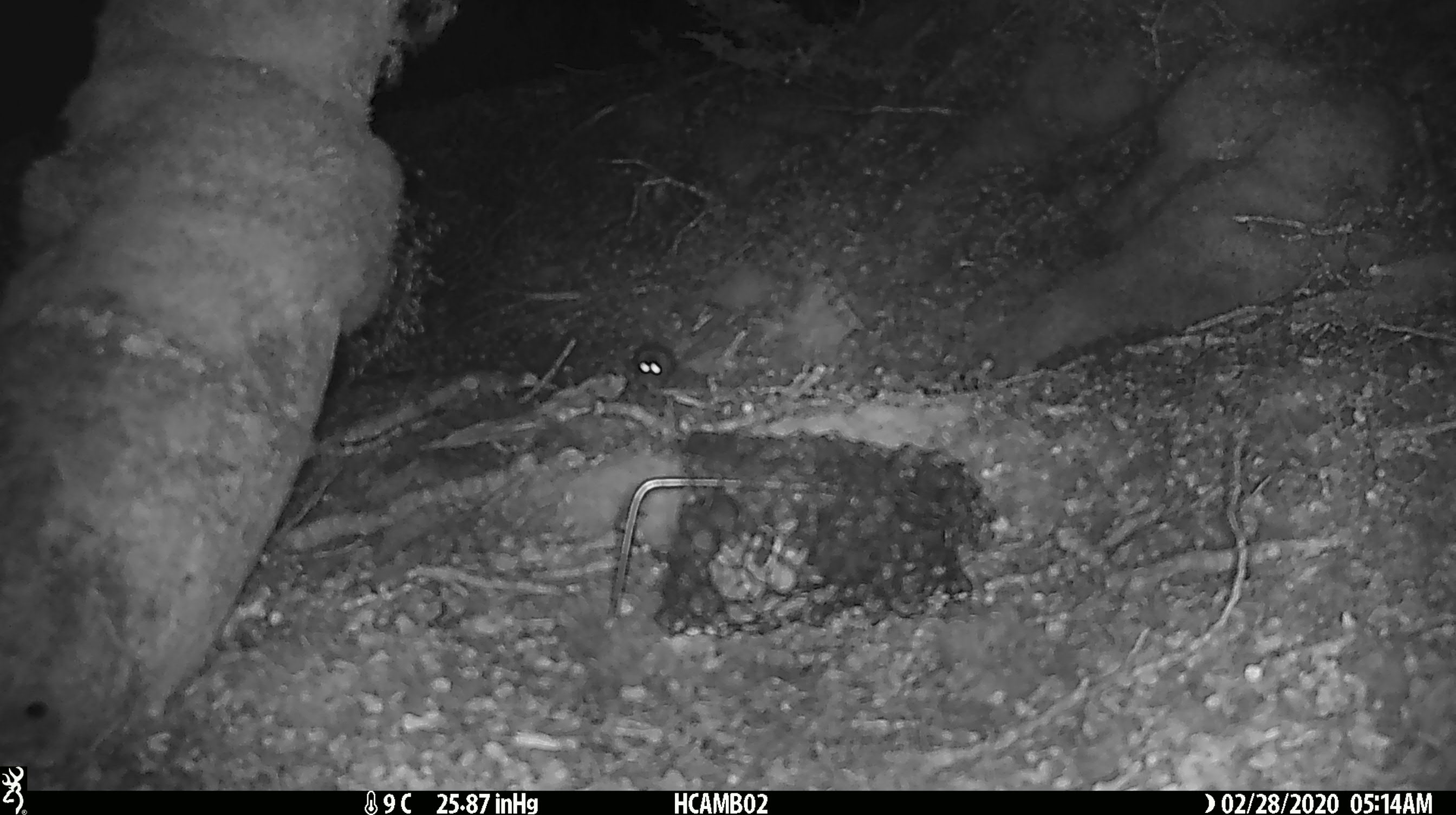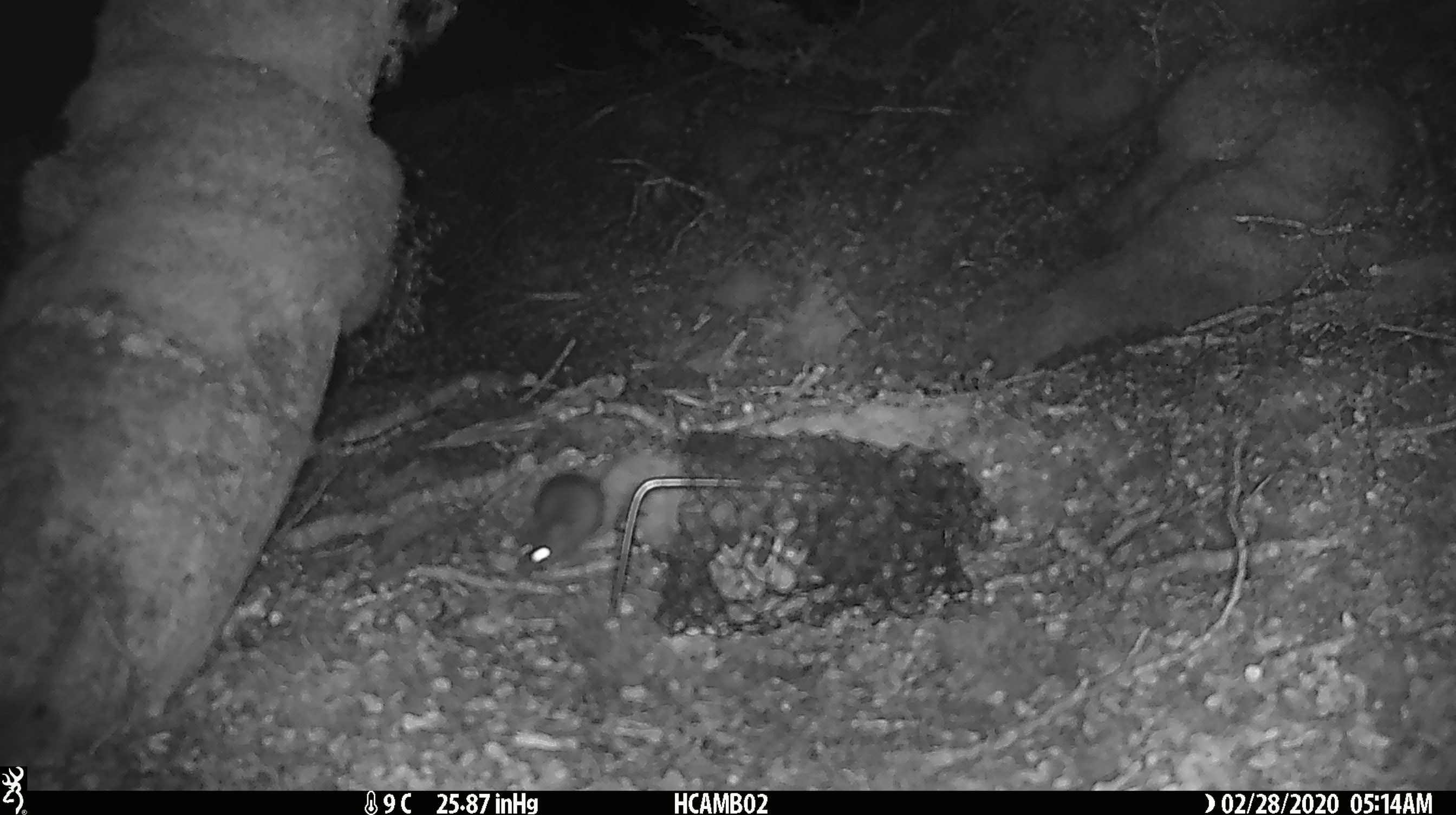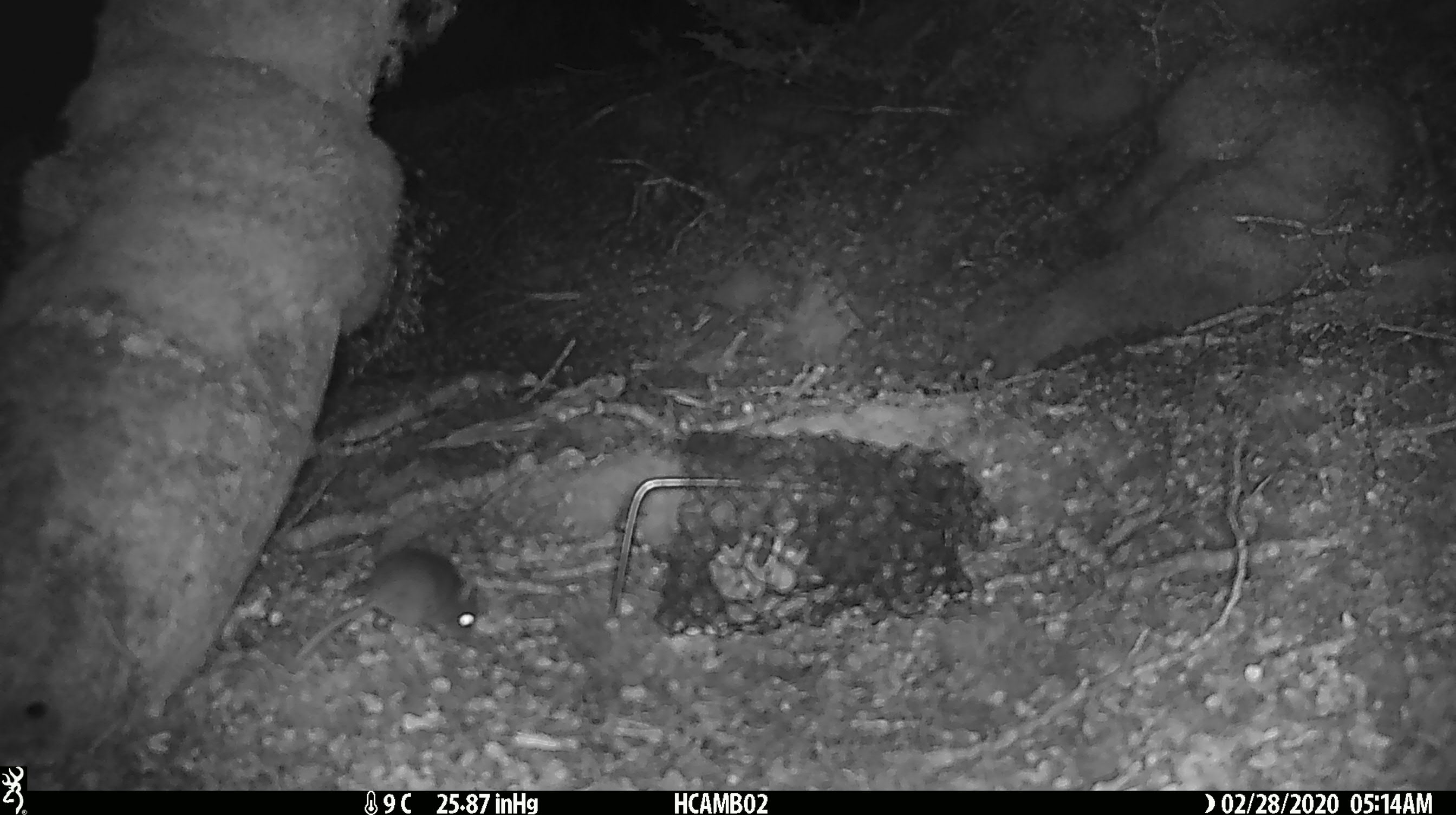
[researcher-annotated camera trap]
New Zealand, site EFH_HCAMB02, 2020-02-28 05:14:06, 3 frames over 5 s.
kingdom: Animalia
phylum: Chordata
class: Mammalia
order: Rodentia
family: Muridae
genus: Mus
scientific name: Mus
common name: mouse